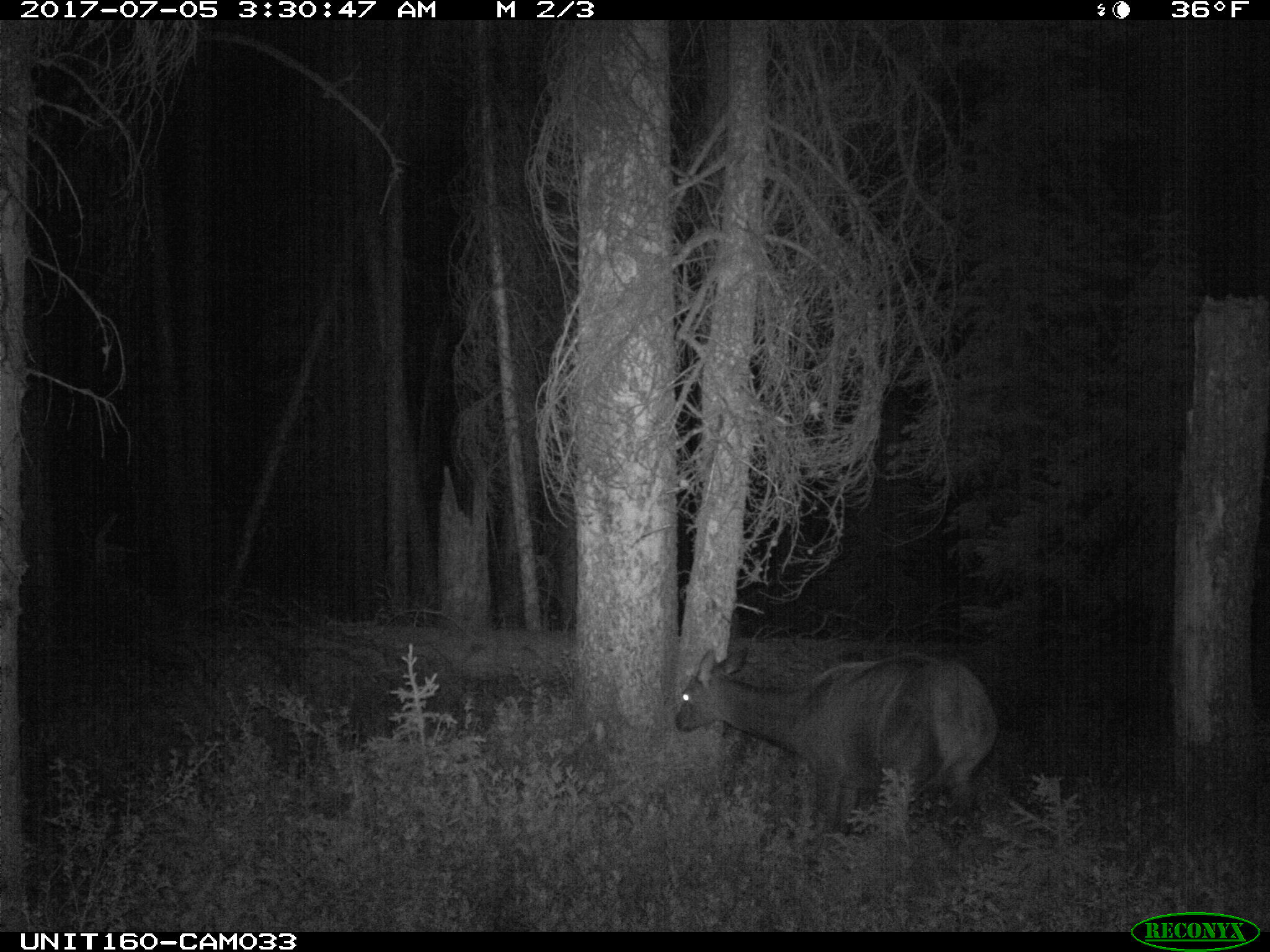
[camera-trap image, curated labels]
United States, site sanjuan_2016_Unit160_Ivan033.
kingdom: Animalia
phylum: Chordata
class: Mammalia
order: Artiodactyla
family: Cervidae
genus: Cervus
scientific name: Cervus elaphus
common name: red deer